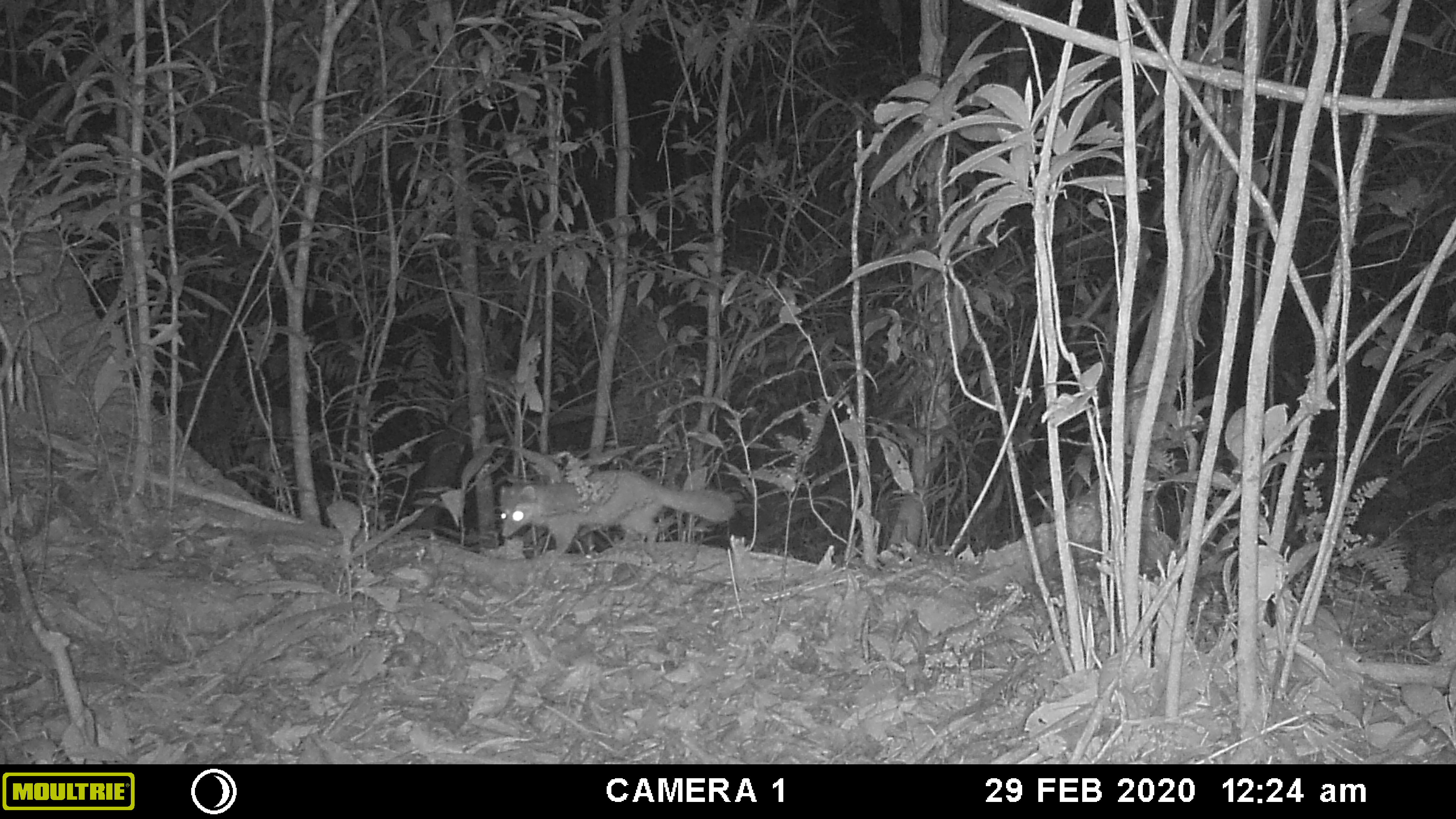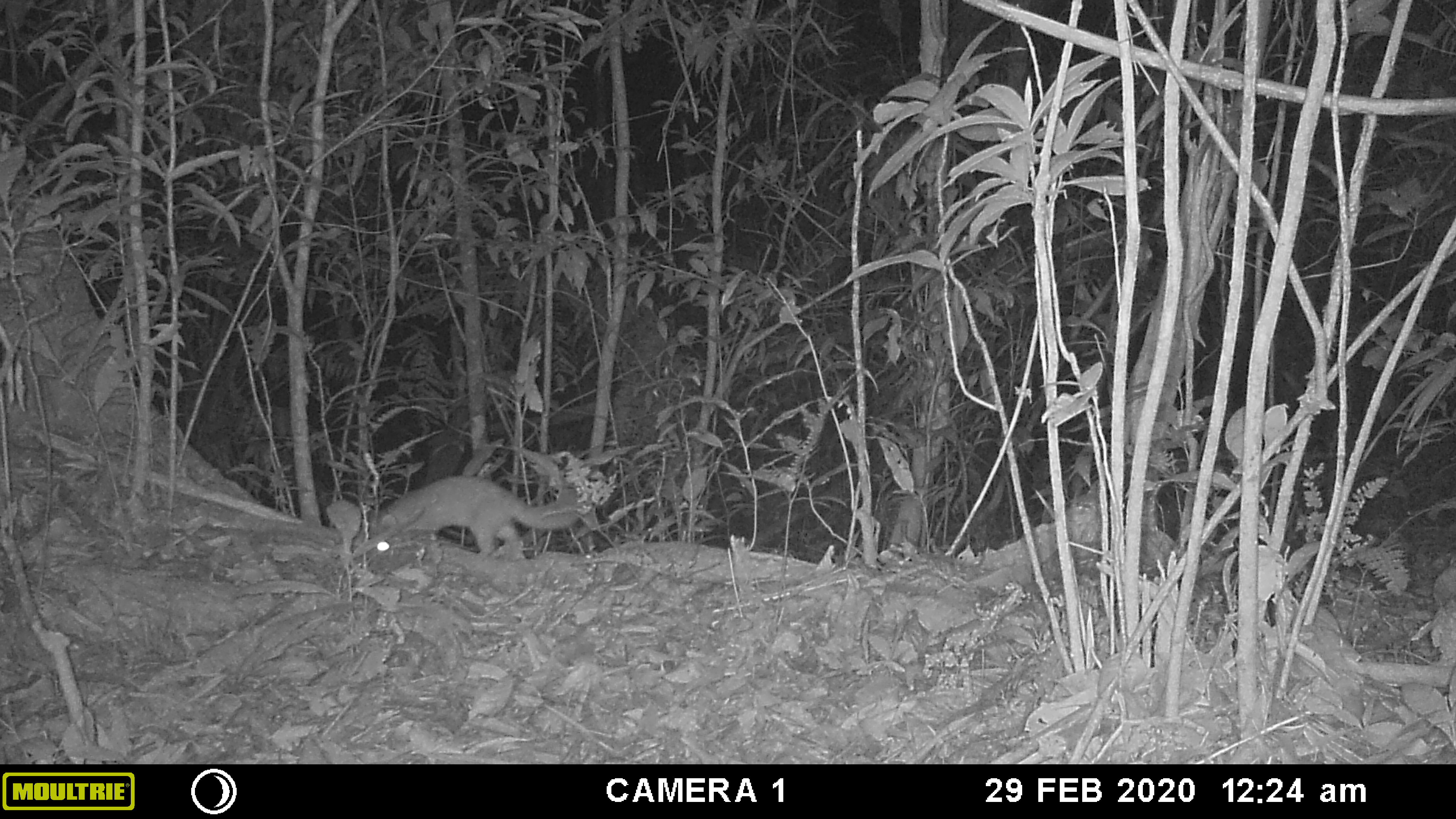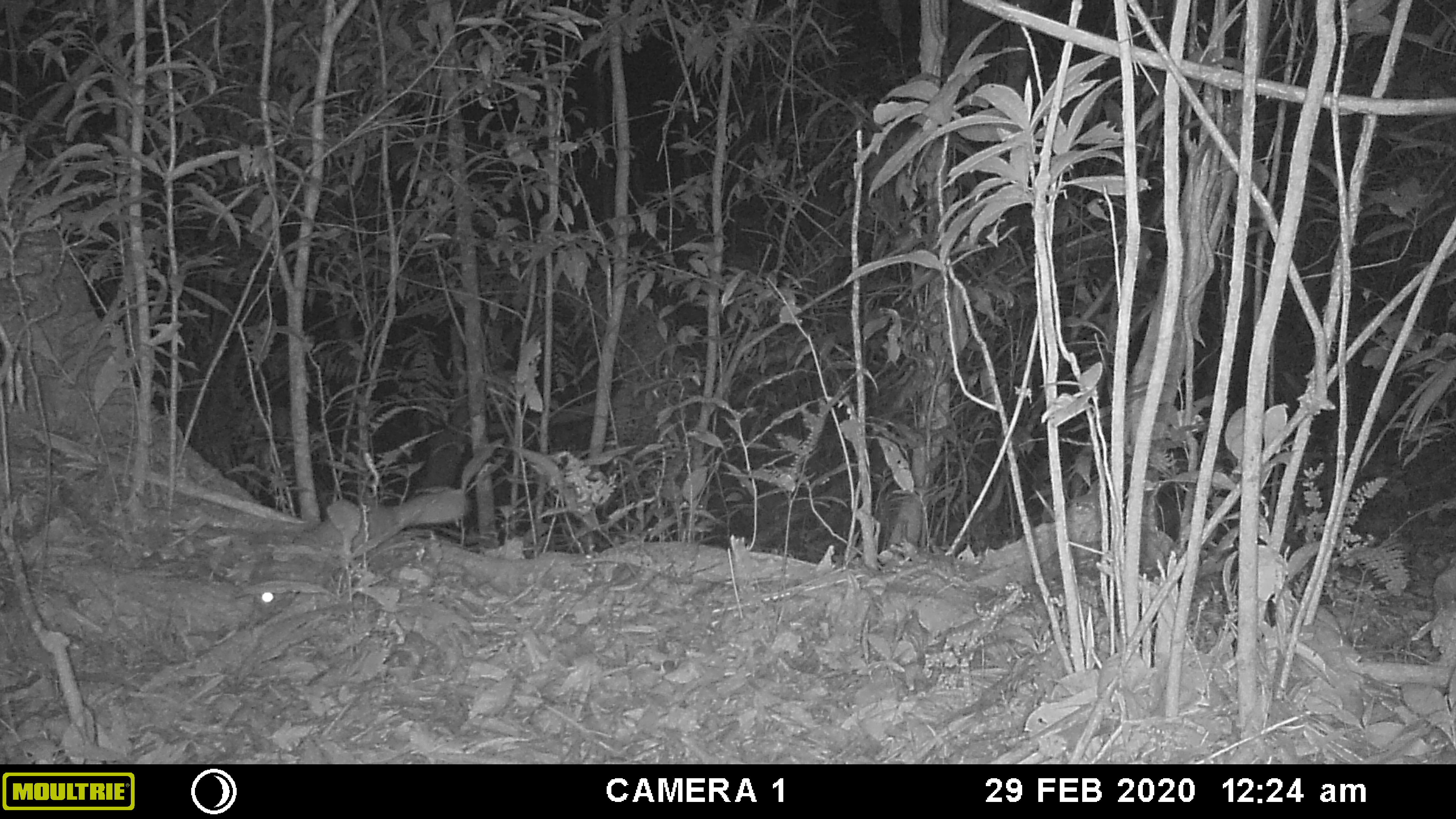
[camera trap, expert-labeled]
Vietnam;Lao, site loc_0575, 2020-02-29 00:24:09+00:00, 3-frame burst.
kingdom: Animalia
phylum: Chordata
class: Mammalia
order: Carnivora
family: Mustelidae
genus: Melogale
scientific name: Melogale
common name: ferret badger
Ferret badger (Melogale). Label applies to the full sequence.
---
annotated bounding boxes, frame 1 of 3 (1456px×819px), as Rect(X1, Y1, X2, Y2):
ferret badger: Rect(499, 470, 734, 554)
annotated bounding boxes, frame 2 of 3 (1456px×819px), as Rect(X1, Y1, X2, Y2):
ferret badger: Rect(352, 475, 578, 556)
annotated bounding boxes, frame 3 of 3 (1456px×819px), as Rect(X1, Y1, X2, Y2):
ferret badger: Rect(245, 488, 470, 615)